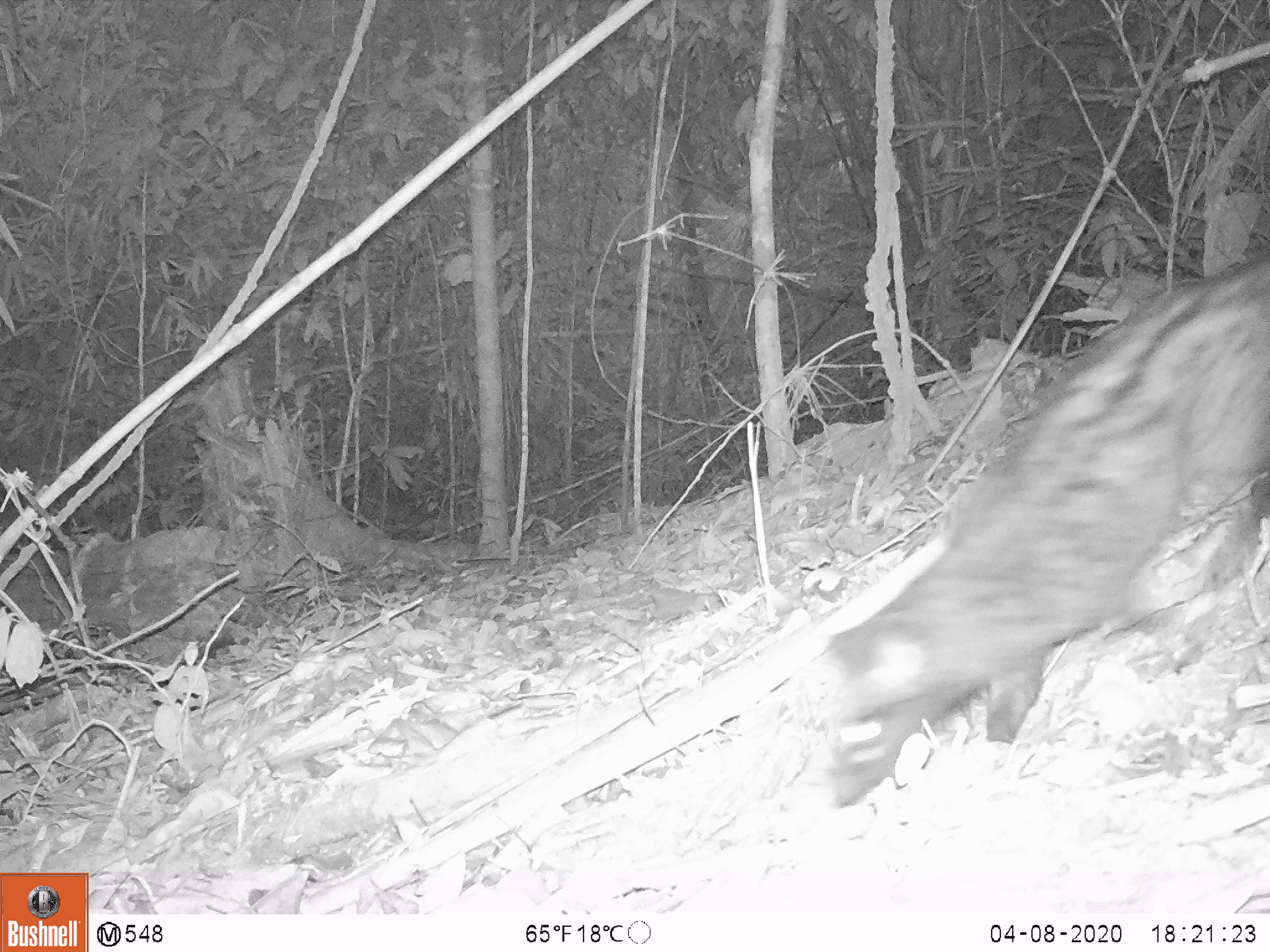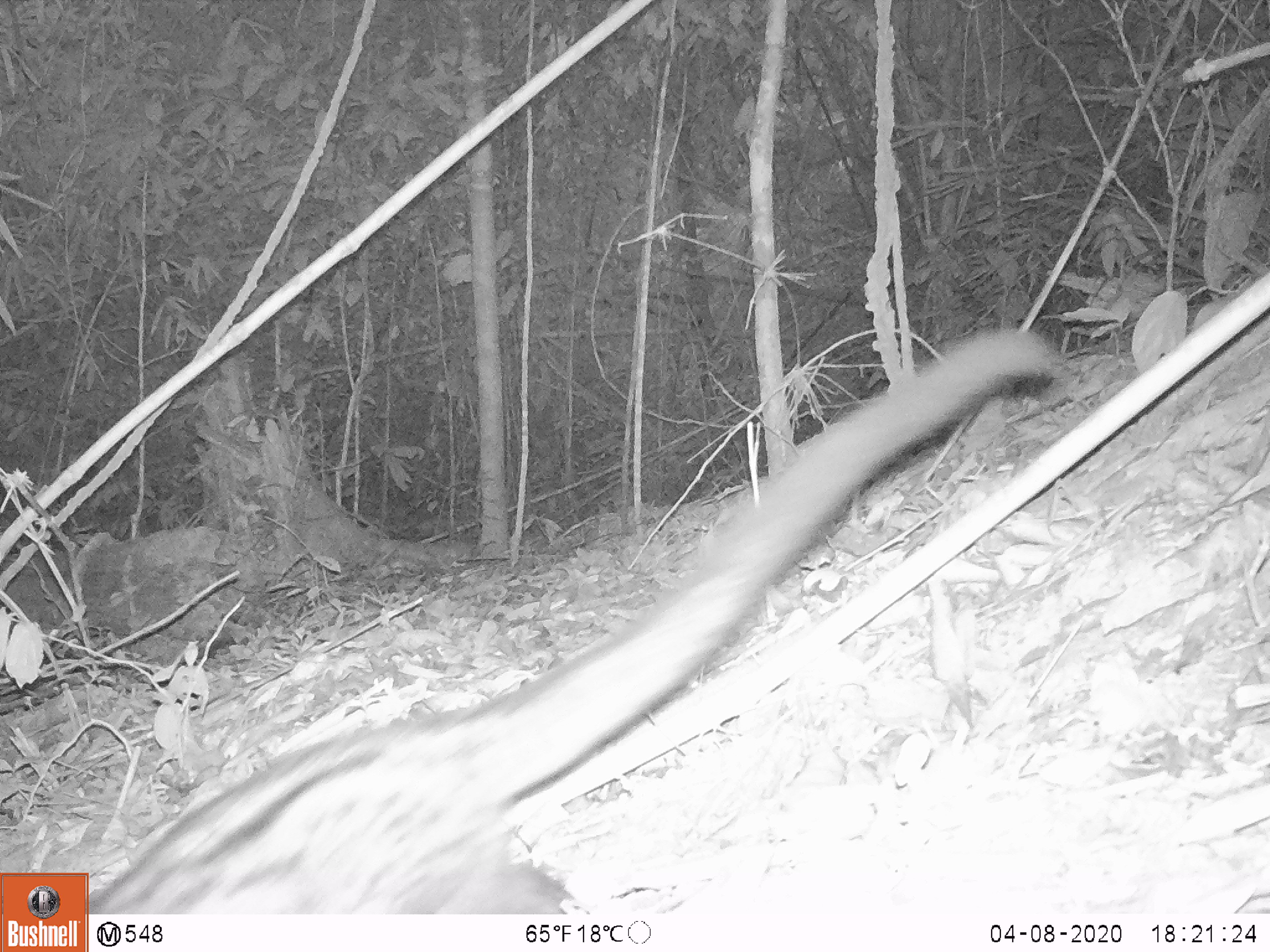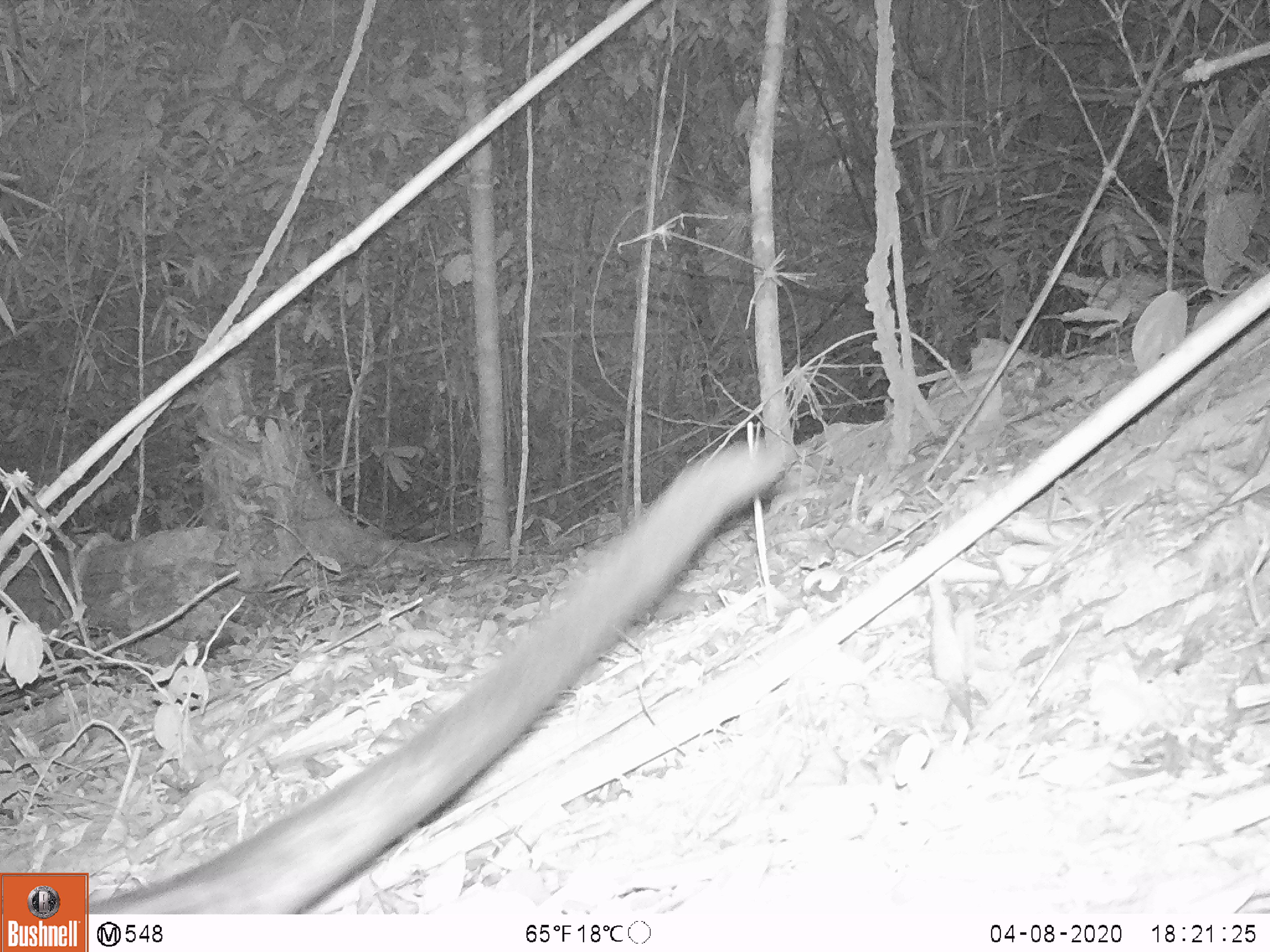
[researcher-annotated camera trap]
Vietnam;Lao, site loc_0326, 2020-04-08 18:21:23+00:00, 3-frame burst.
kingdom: Animalia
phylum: Chordata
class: Mammalia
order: Carnivora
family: Viverridae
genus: Paradoxurus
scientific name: Paradoxurus hermaphroditus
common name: common palm civet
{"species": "common palm civet (Paradoxurus hermaphroditus)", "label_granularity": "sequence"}